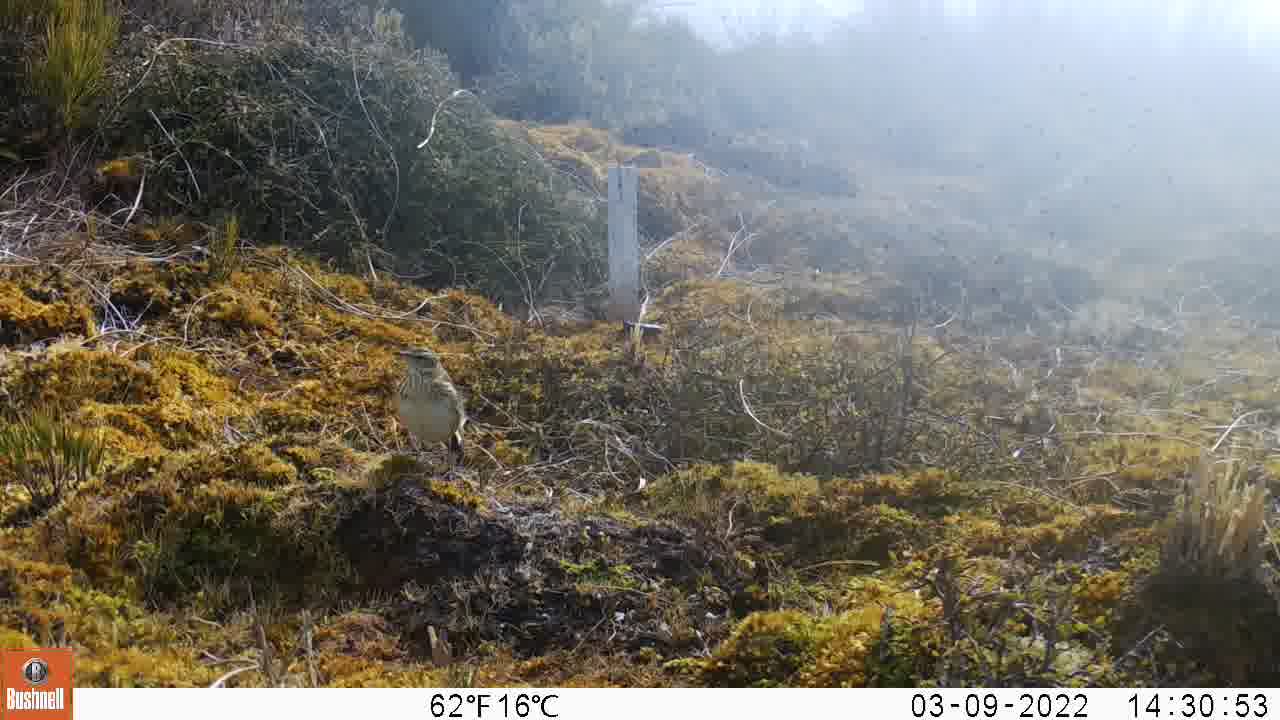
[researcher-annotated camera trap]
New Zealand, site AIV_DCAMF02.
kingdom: Animalia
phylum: Chordata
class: Aves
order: Passeriformes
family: Motacillidae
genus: Anthus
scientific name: Anthus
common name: pipit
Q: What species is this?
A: Pipit (Anthus).